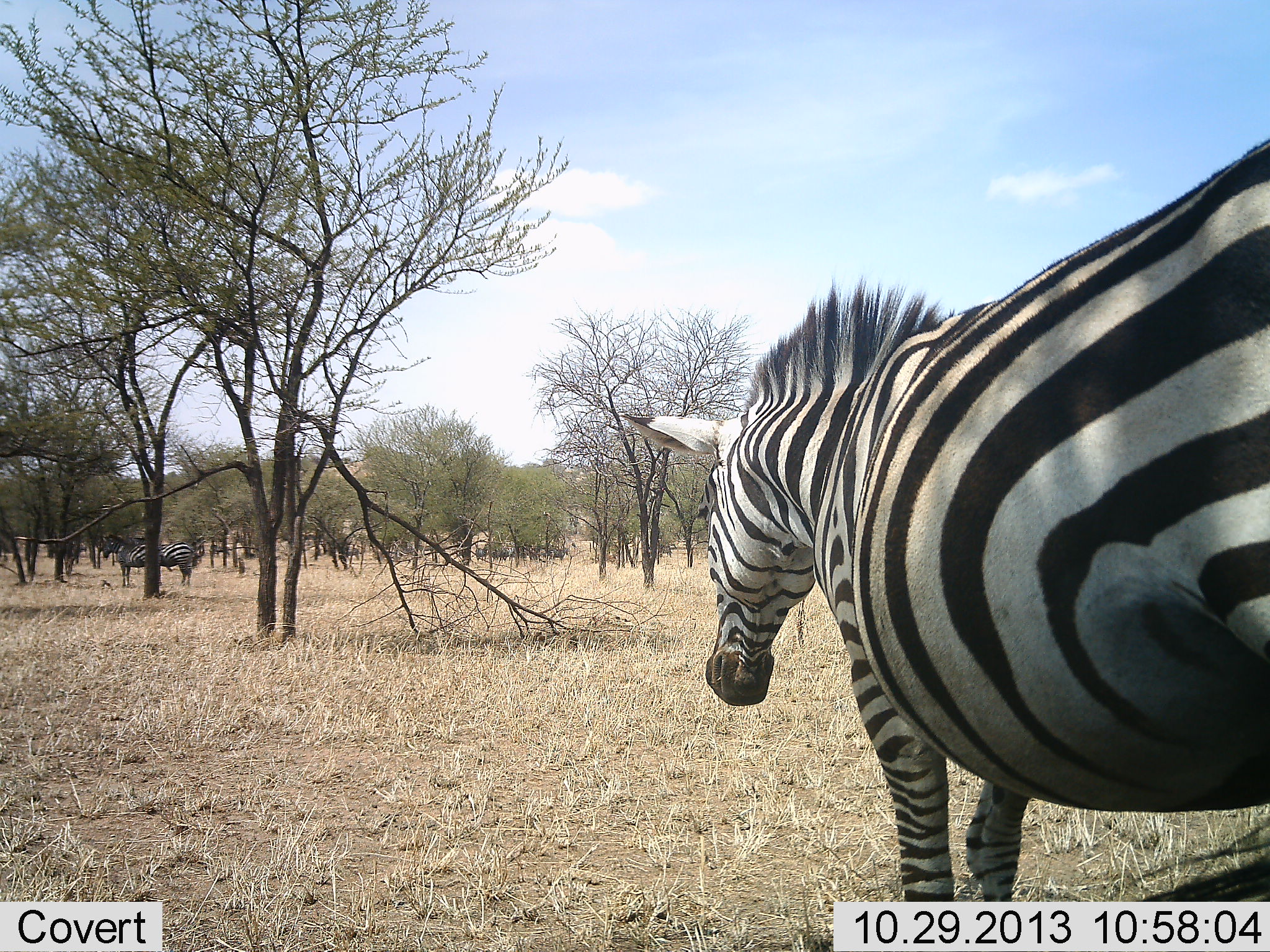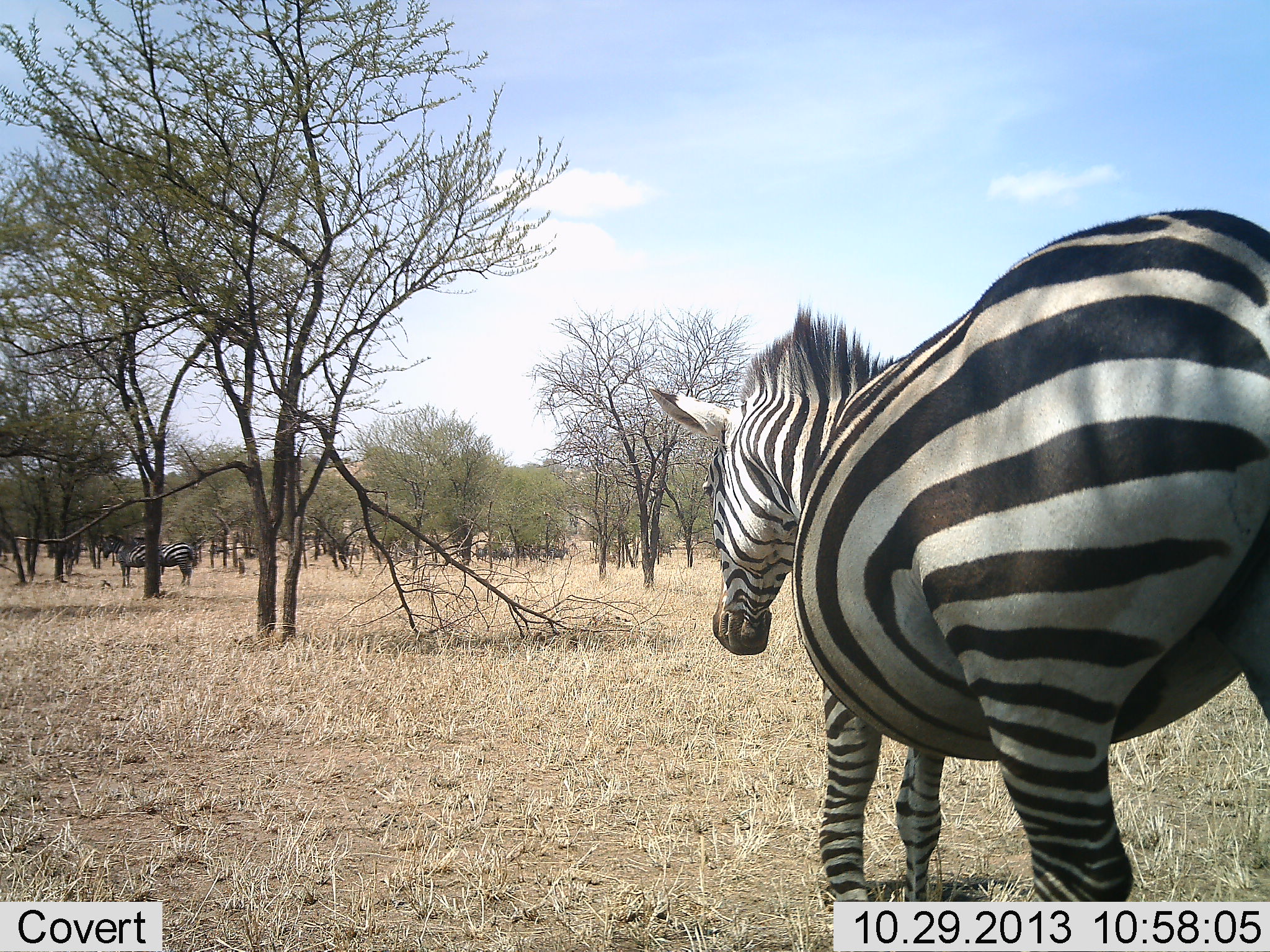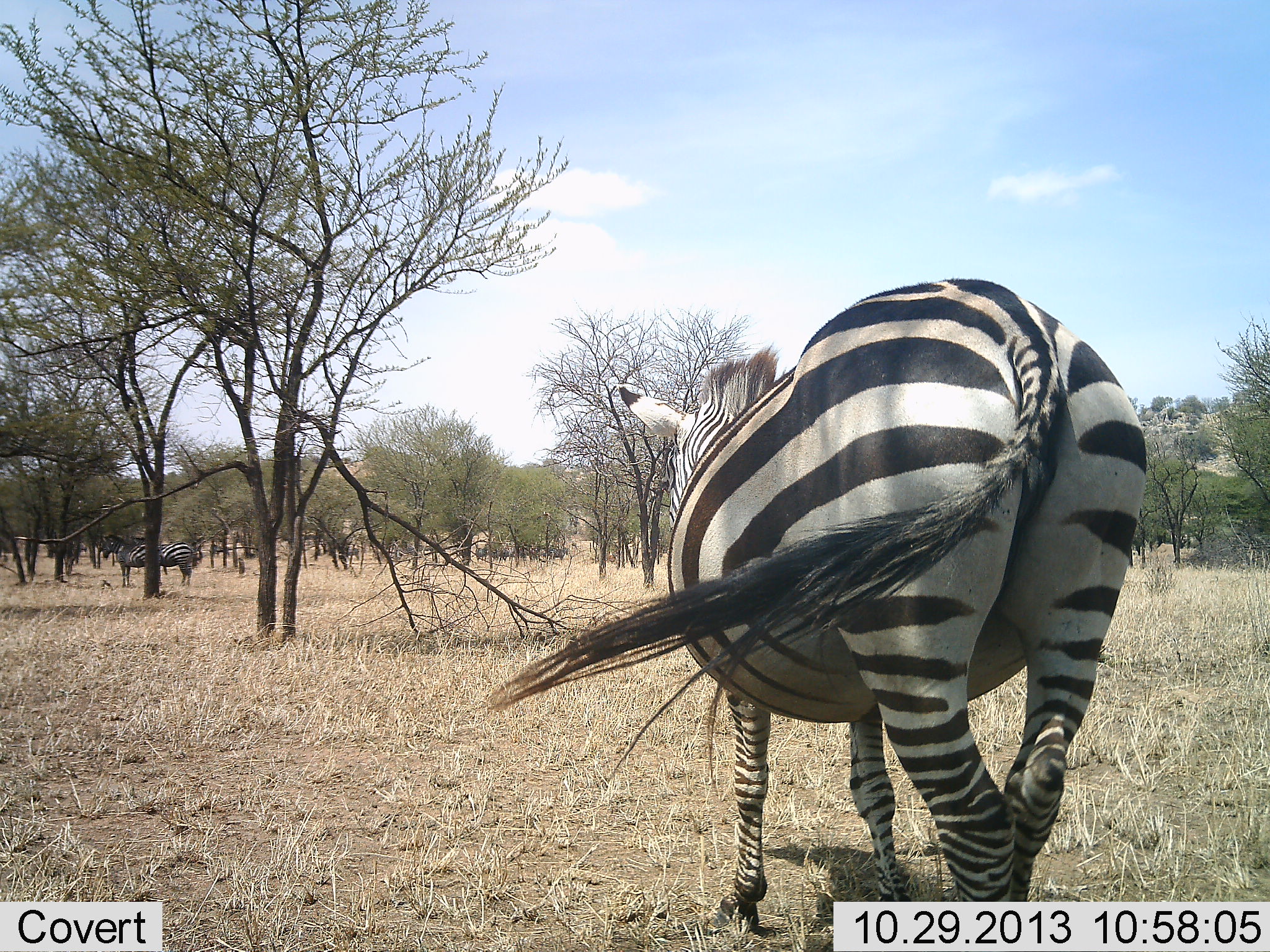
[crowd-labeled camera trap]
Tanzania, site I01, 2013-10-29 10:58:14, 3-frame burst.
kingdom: Animalia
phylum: Chordata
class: Mammalia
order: Perissodactyla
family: Equidae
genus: Equus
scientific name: Equus quagga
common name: plains zebra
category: zebra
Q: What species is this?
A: Zebra (plains zebra) (Equus quagga).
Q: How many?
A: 3.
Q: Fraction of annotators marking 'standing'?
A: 80%.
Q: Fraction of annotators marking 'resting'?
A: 10%.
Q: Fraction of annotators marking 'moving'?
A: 80%.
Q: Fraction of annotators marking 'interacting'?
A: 0%.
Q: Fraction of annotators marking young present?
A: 0%.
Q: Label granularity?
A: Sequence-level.